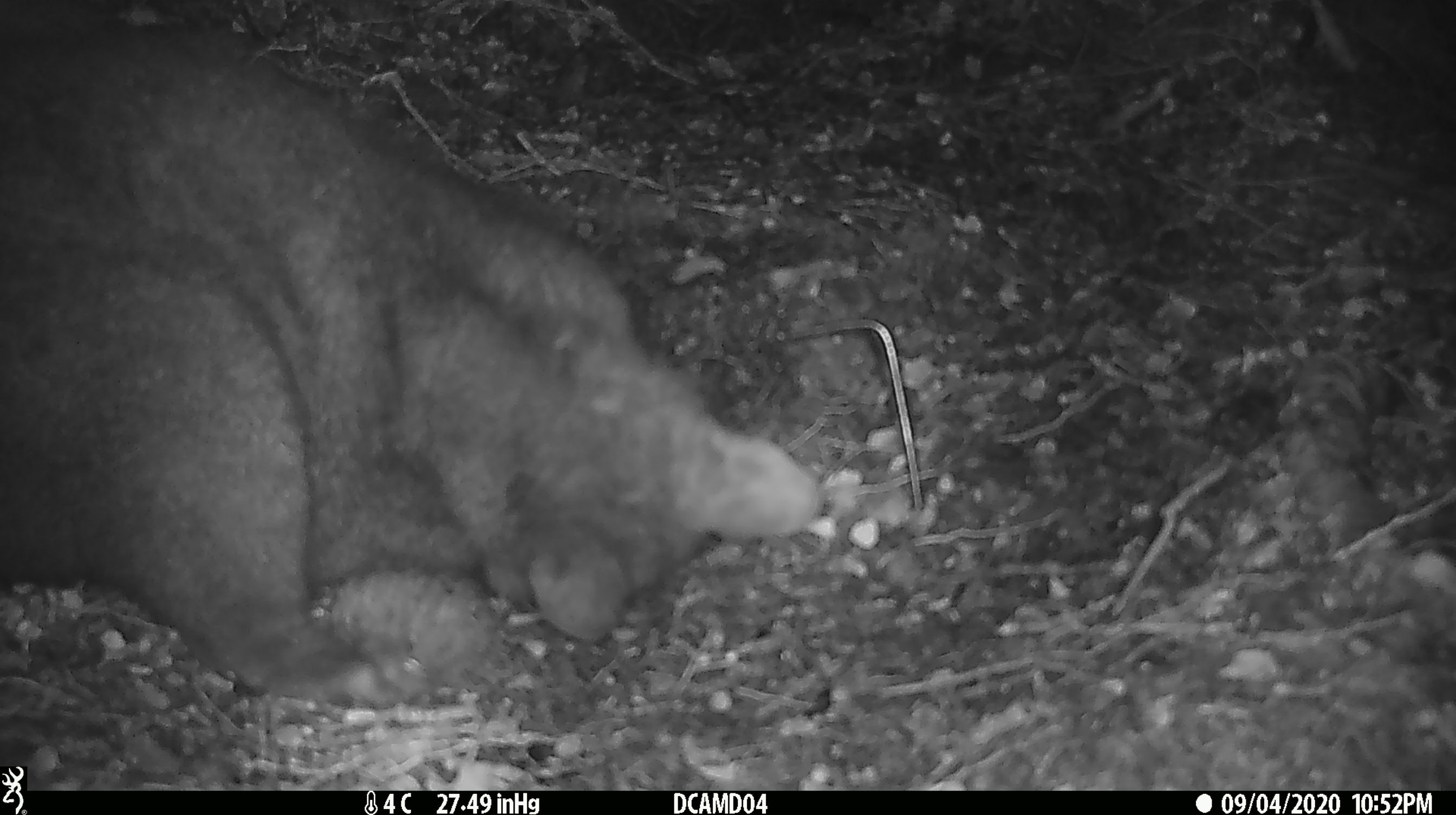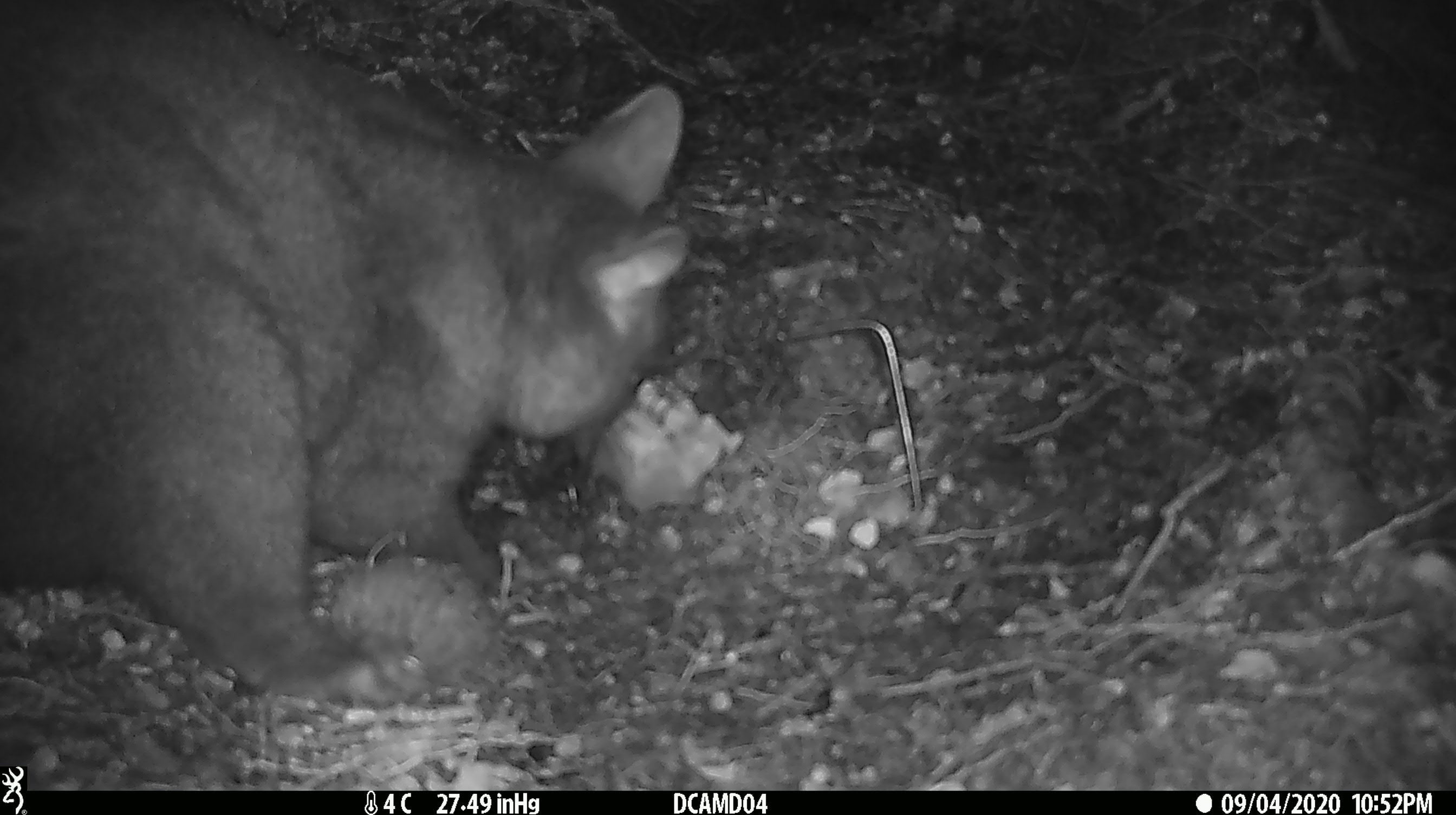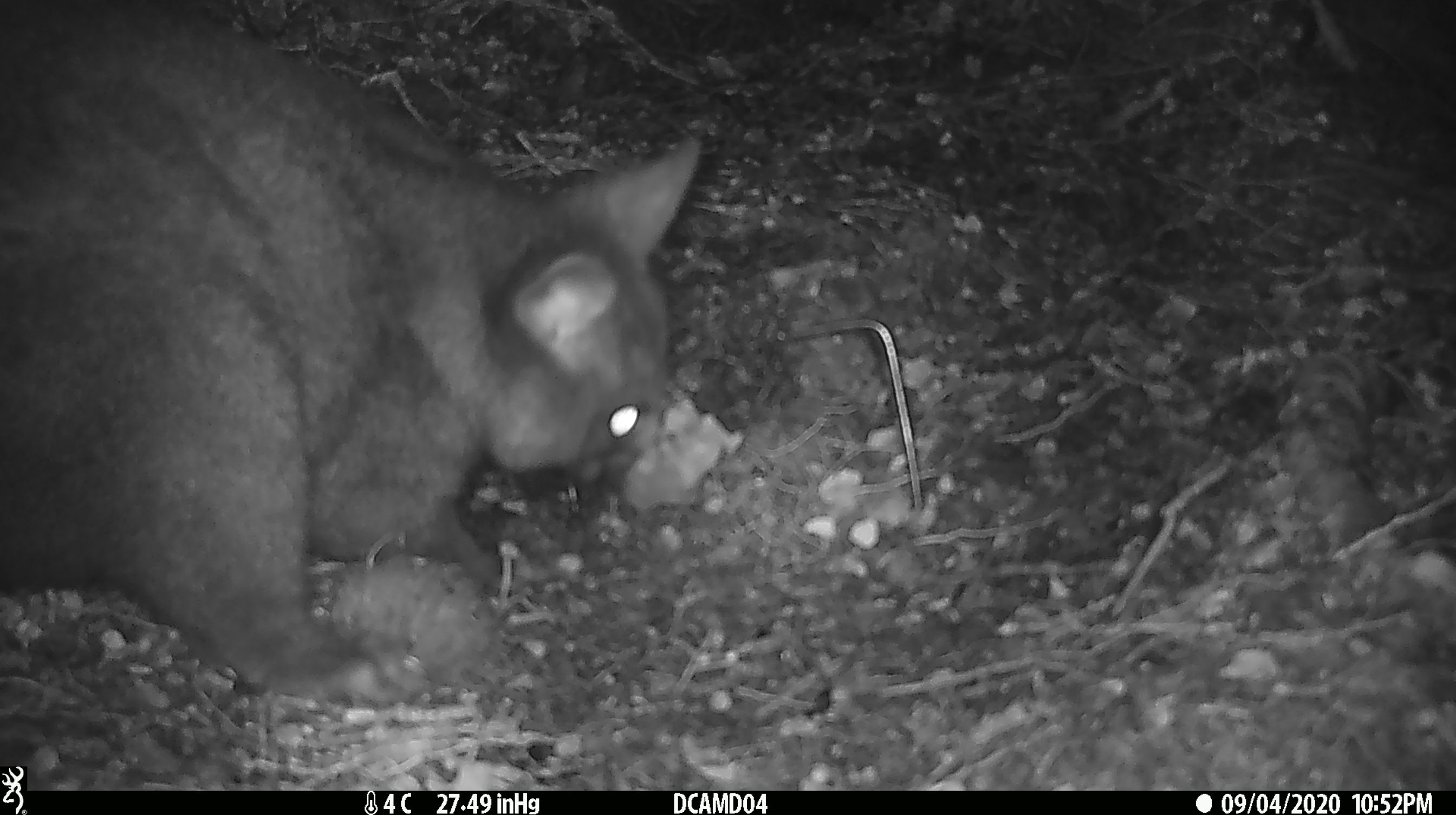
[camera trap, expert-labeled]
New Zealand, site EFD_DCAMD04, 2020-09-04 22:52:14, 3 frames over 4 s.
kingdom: Animalia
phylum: Chordata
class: Mammalia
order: Diprotodontia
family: Phalangeridae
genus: Trichosurus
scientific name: Trichosurus vulpecula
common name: common brushtail possum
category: possum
Possum (common brushtail possum) (Trichosurus vulpecula).